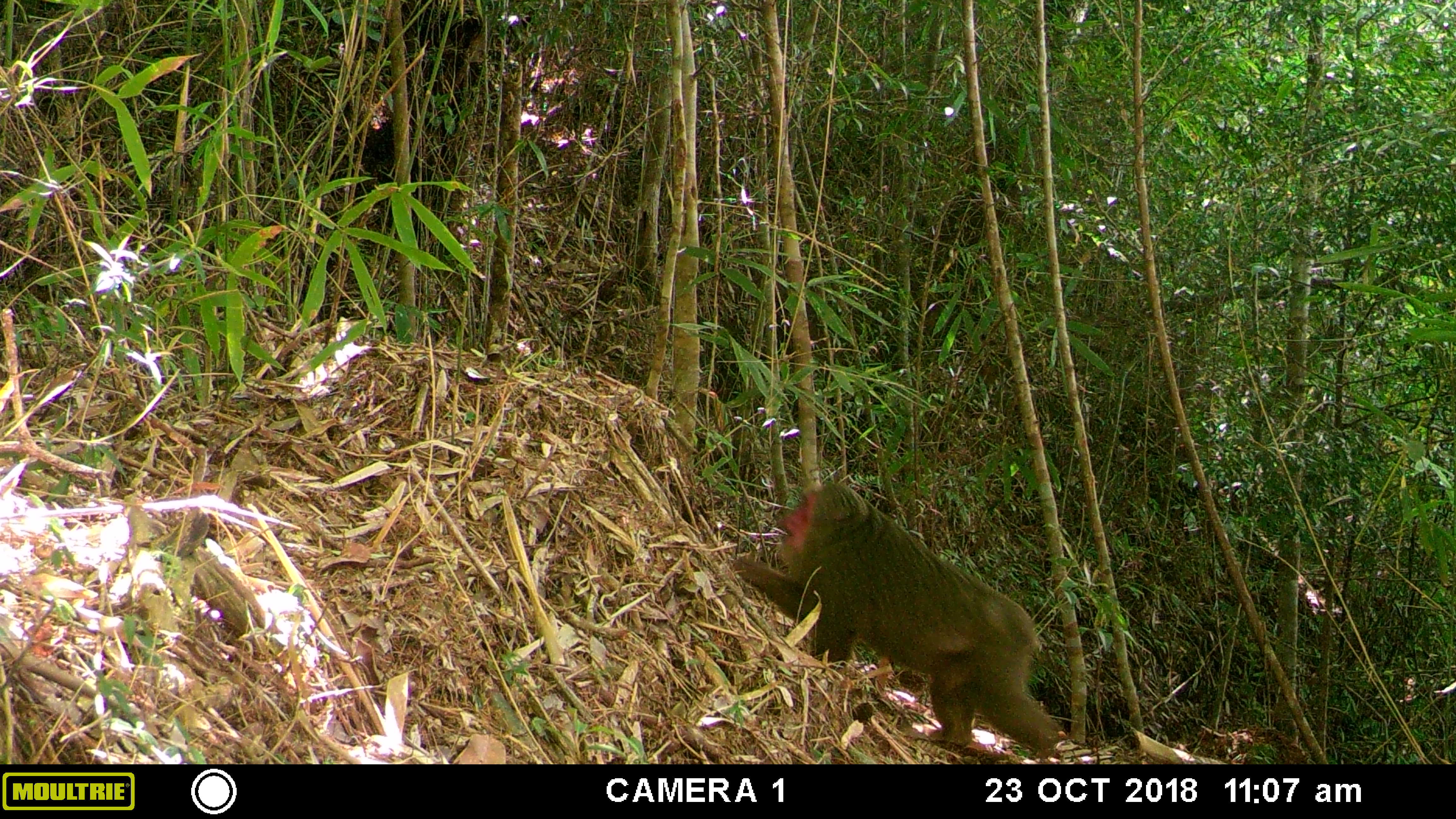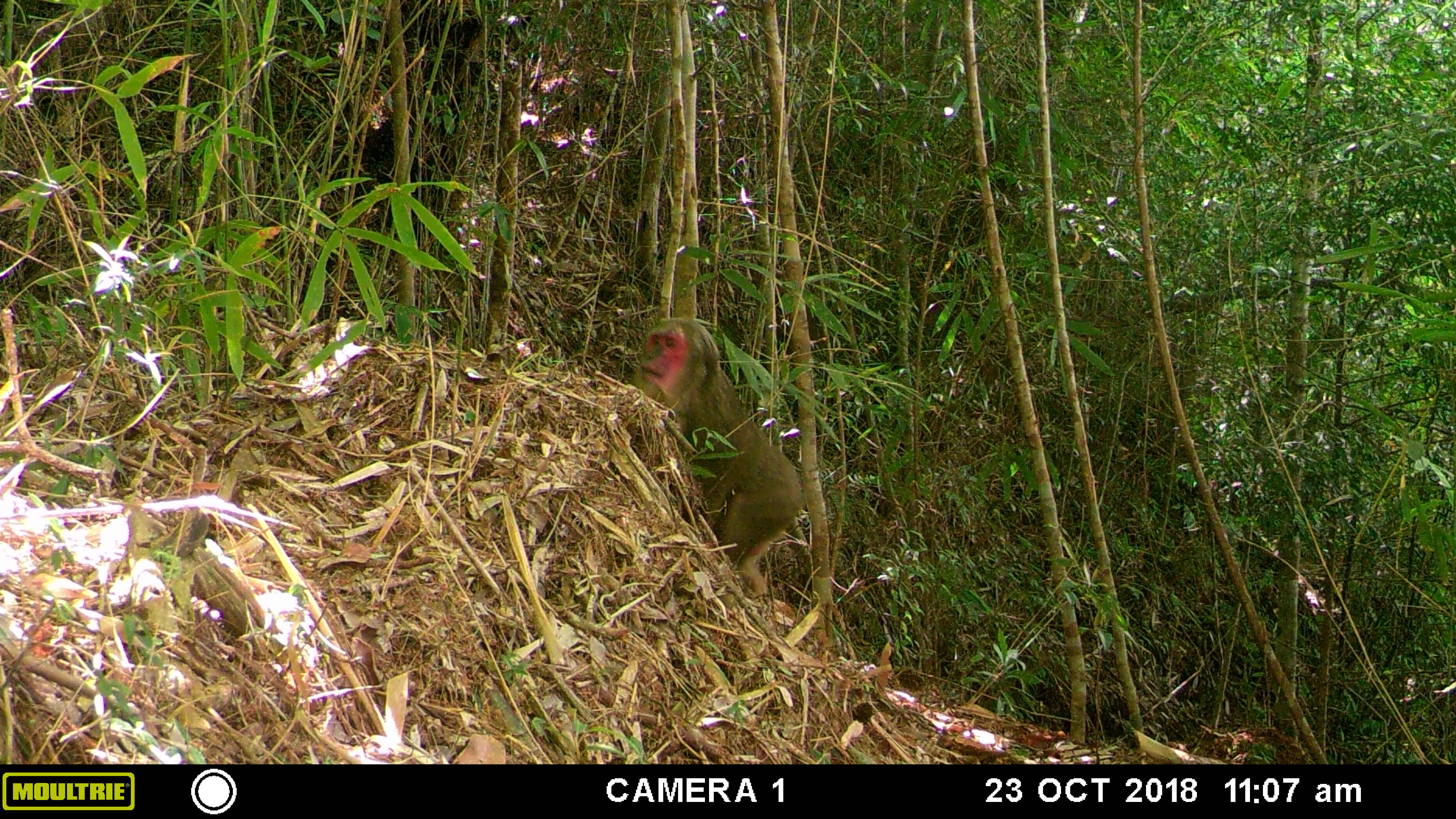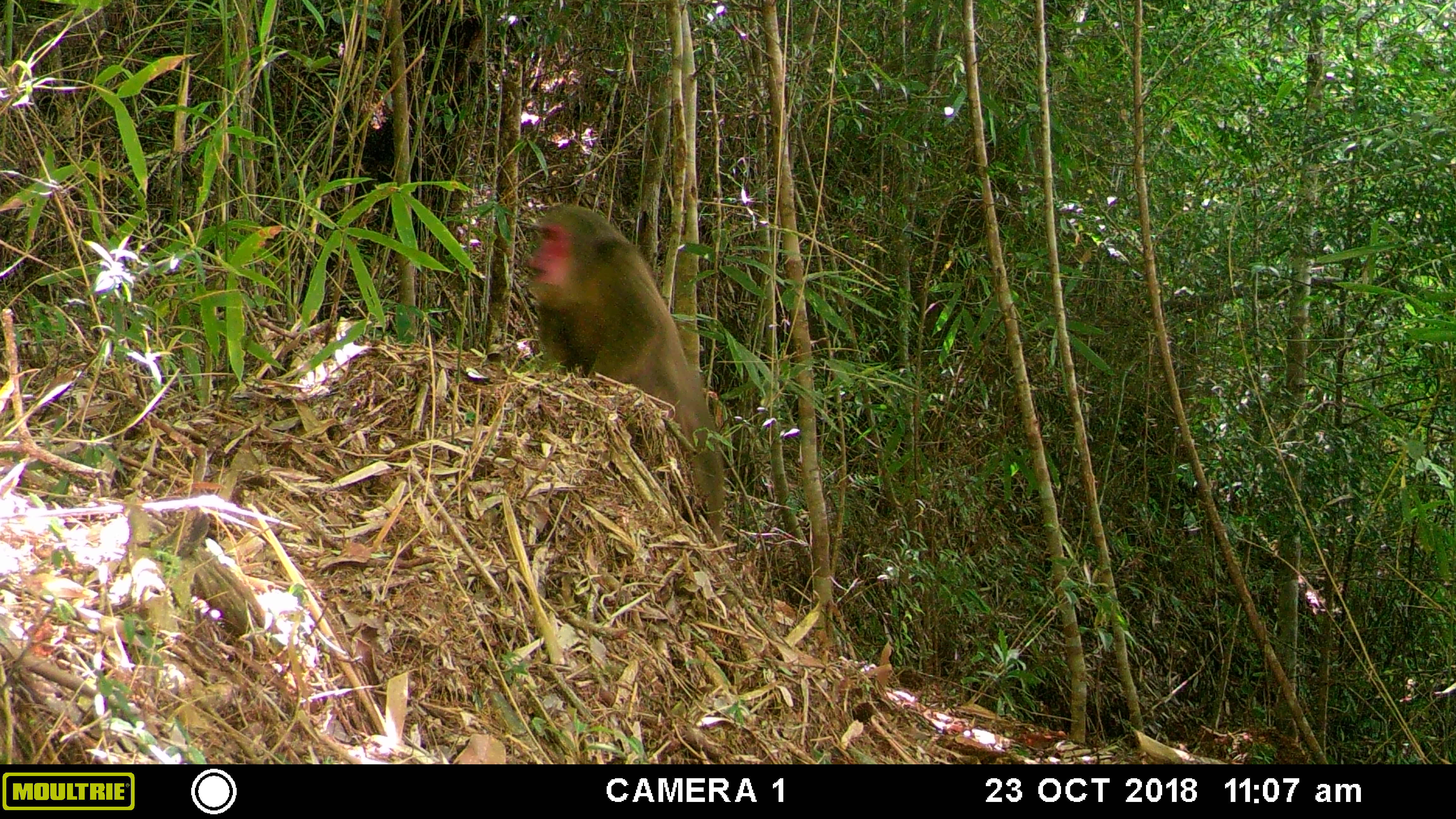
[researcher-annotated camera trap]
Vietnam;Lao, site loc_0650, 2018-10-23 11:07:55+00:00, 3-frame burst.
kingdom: Animalia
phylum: Chordata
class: Mammalia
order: Primates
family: Cercopithecidae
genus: Macaca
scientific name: Macaca arctoides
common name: stump-tailed macaque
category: stump tailed macaque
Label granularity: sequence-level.